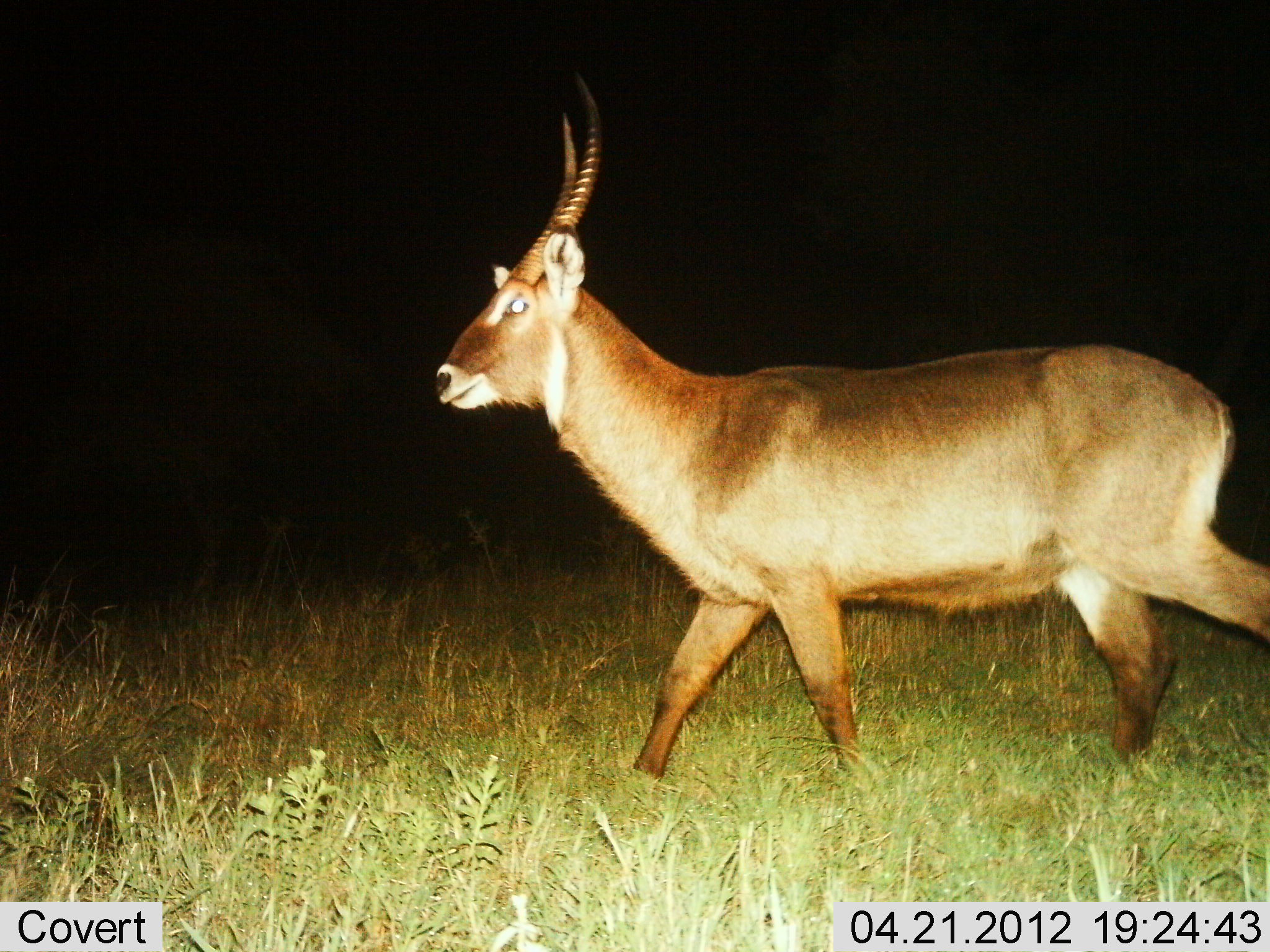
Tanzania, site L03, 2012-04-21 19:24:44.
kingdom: Animalia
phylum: Chordata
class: Mammalia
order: Artiodactyla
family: Bovidae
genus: Kobus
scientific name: Kobus ellipsiprymnus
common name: waterbuck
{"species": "waterbuck (Kobus ellipsiprymnus)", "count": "1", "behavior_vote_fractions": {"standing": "6%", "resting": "0%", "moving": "94%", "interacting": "0%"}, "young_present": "0%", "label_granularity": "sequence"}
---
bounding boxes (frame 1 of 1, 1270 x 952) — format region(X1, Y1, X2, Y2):
animal: region(434, 76, 1270, 793)